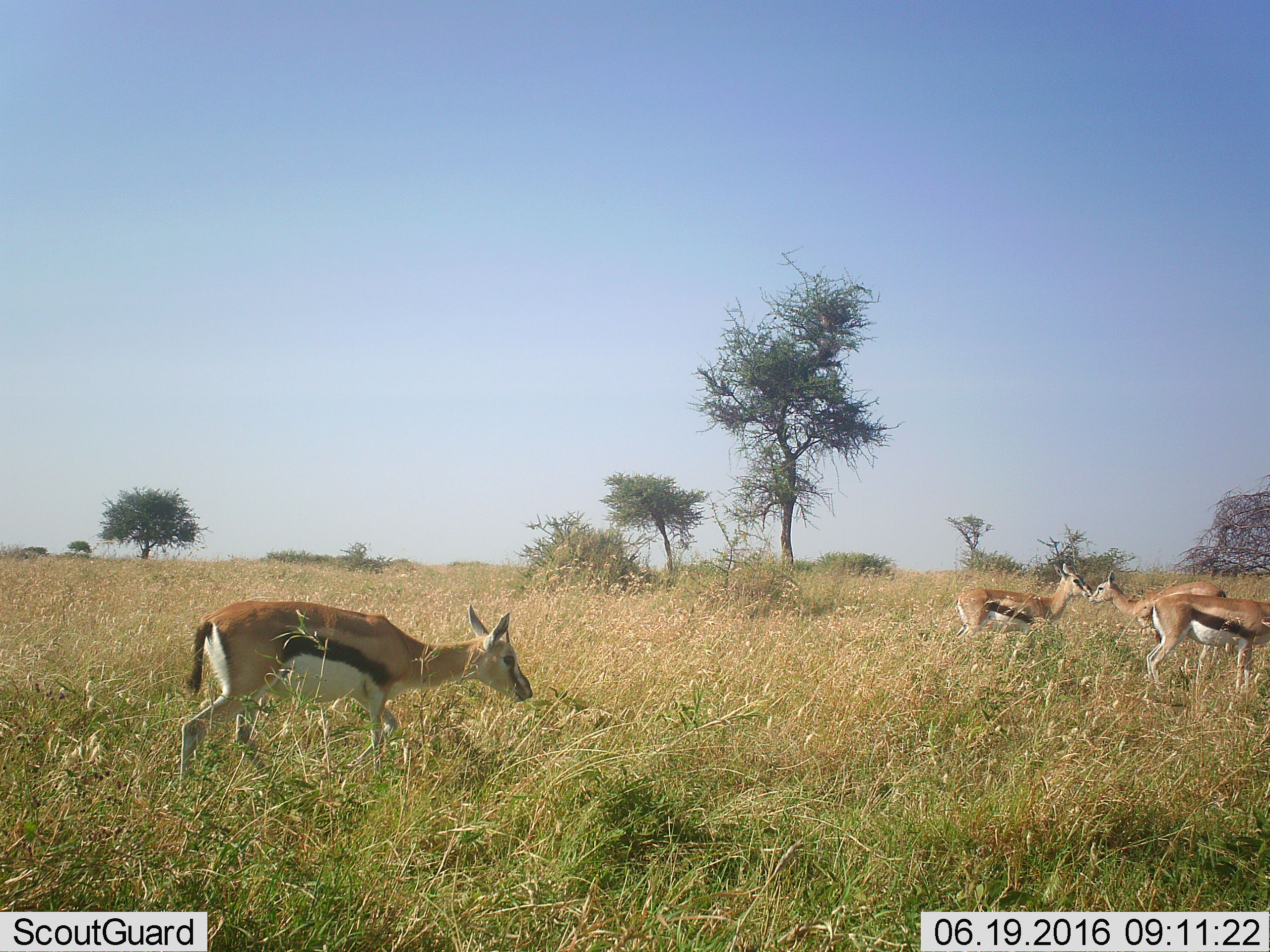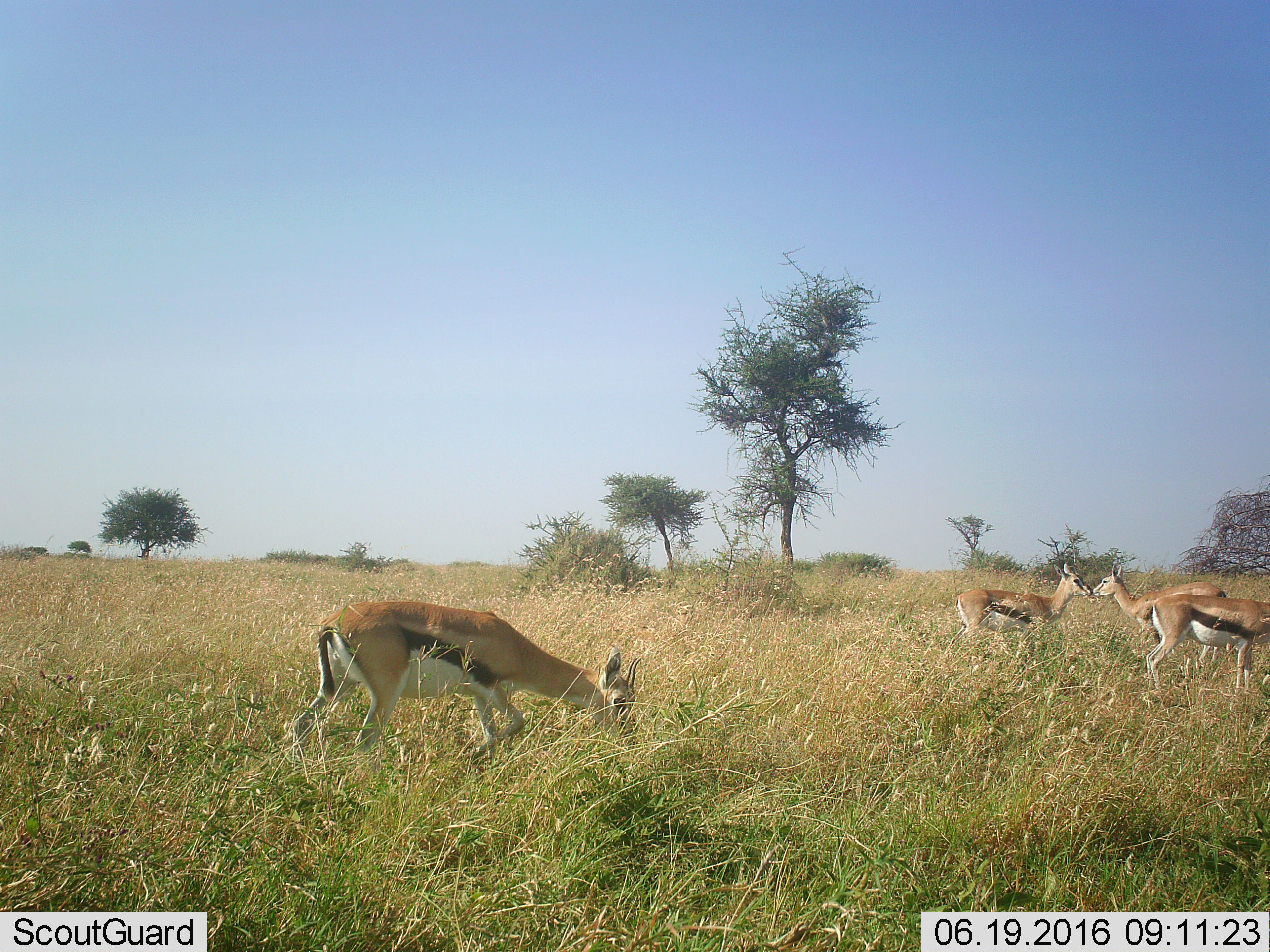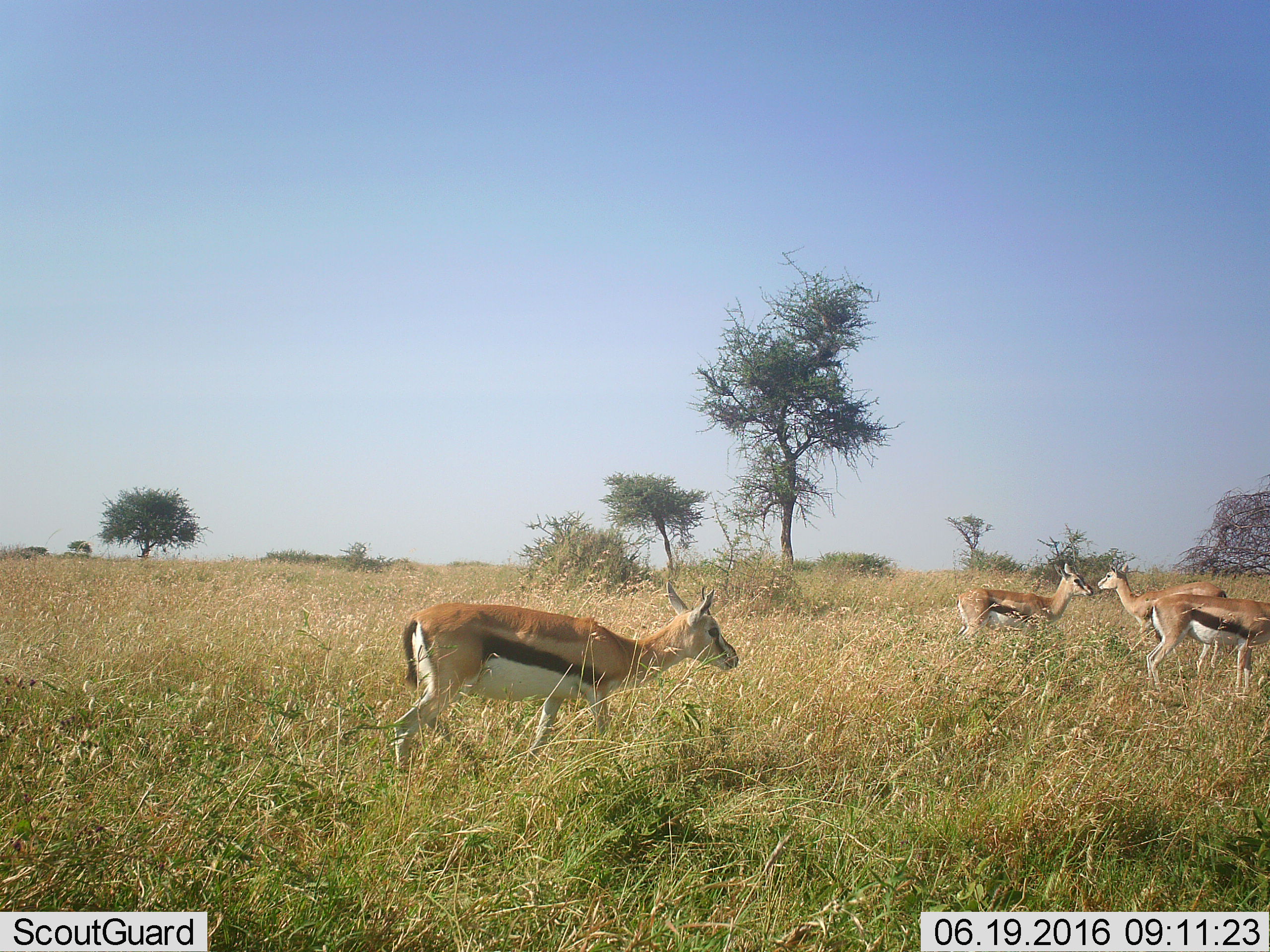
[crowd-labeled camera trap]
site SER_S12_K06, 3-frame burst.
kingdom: Animalia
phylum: Chordata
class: Mammalia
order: Artiodactyla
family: Bovidae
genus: Eudorcas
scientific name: Eudorcas thomsonii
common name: thomson's gazelle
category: gazellethomsons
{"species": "gazellethomsons (thomson's gazelle) (Eudorcas thomsonii)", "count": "4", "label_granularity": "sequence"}